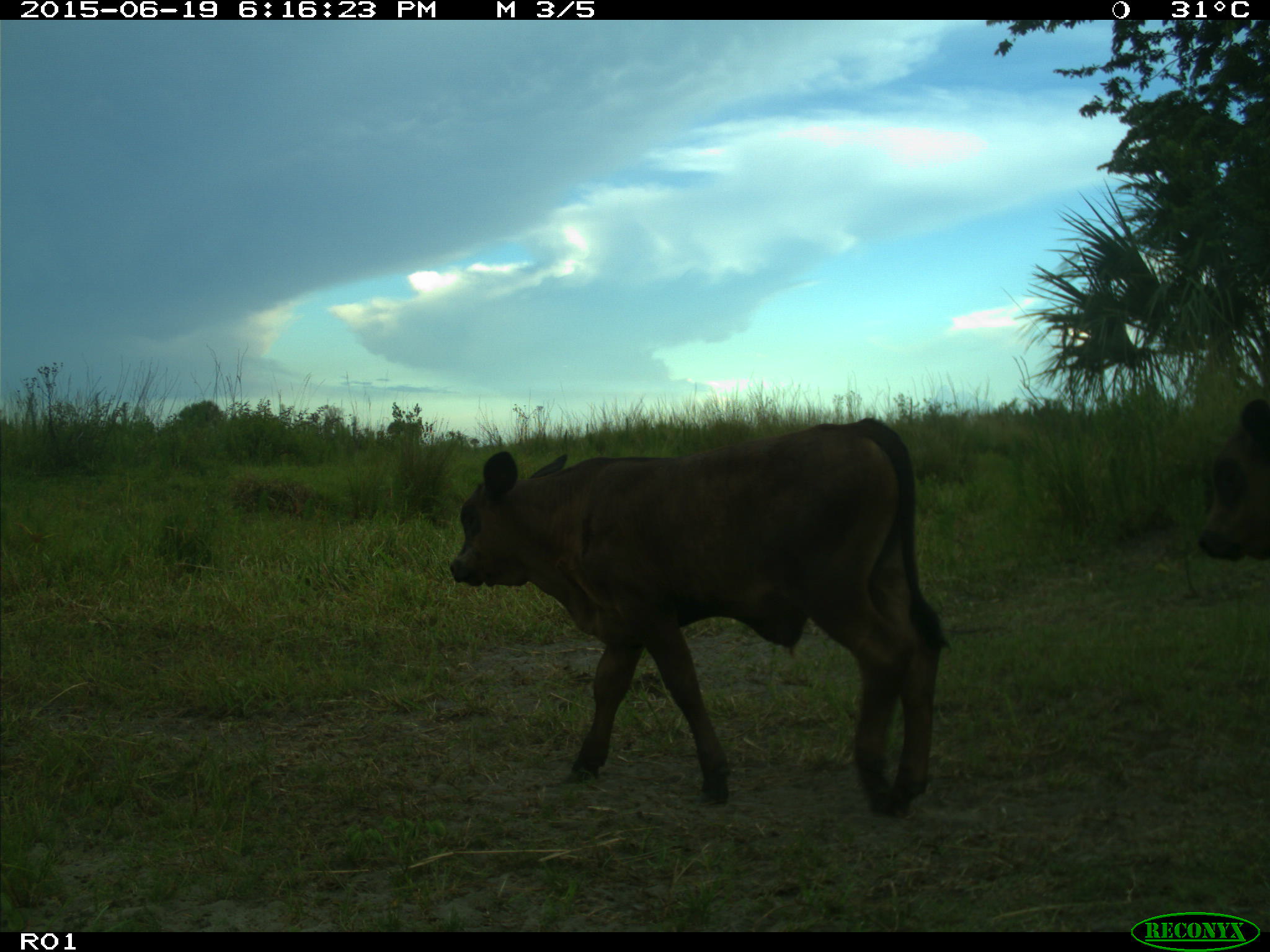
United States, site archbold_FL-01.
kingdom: Animalia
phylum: Chordata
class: Mammalia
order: Artiodactyla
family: Bovidae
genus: Bos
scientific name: Bos taurus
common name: domestic cow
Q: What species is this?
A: Bos taurus (domestic cow).